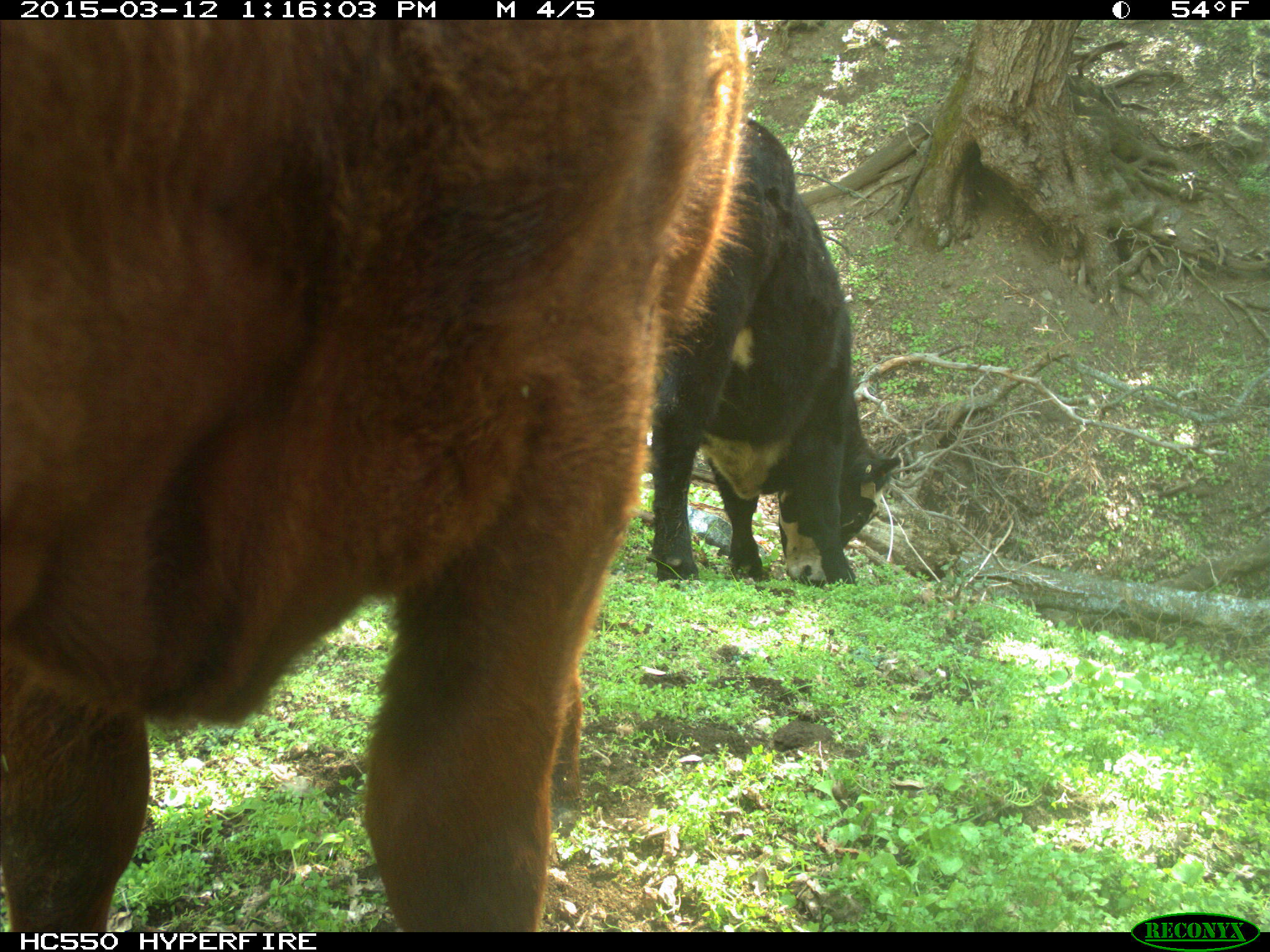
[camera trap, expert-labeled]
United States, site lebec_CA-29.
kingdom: Animalia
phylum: Chordata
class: Mammalia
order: Artiodactyla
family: Bovidae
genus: Bos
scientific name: Bos taurus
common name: domestic cow